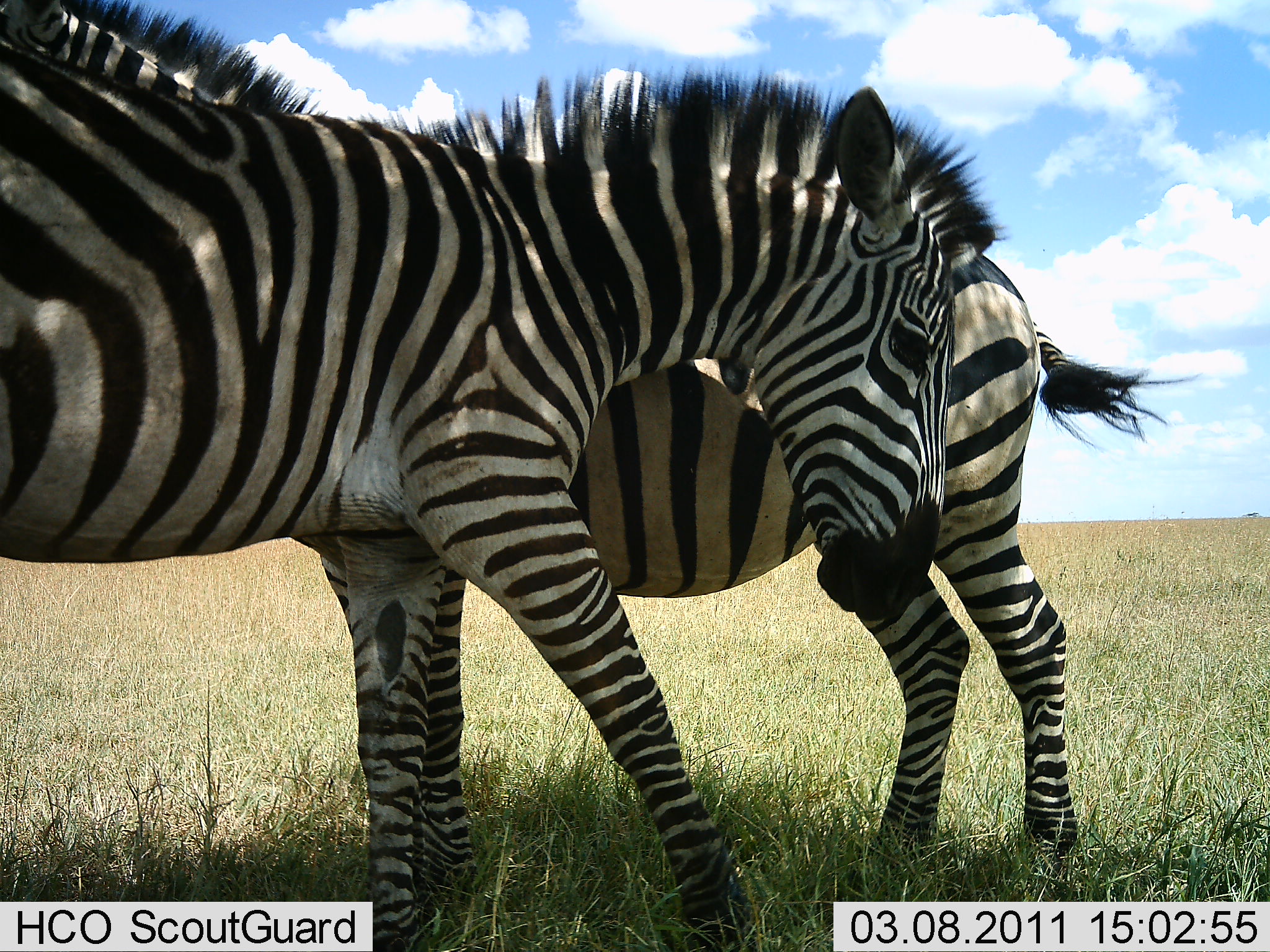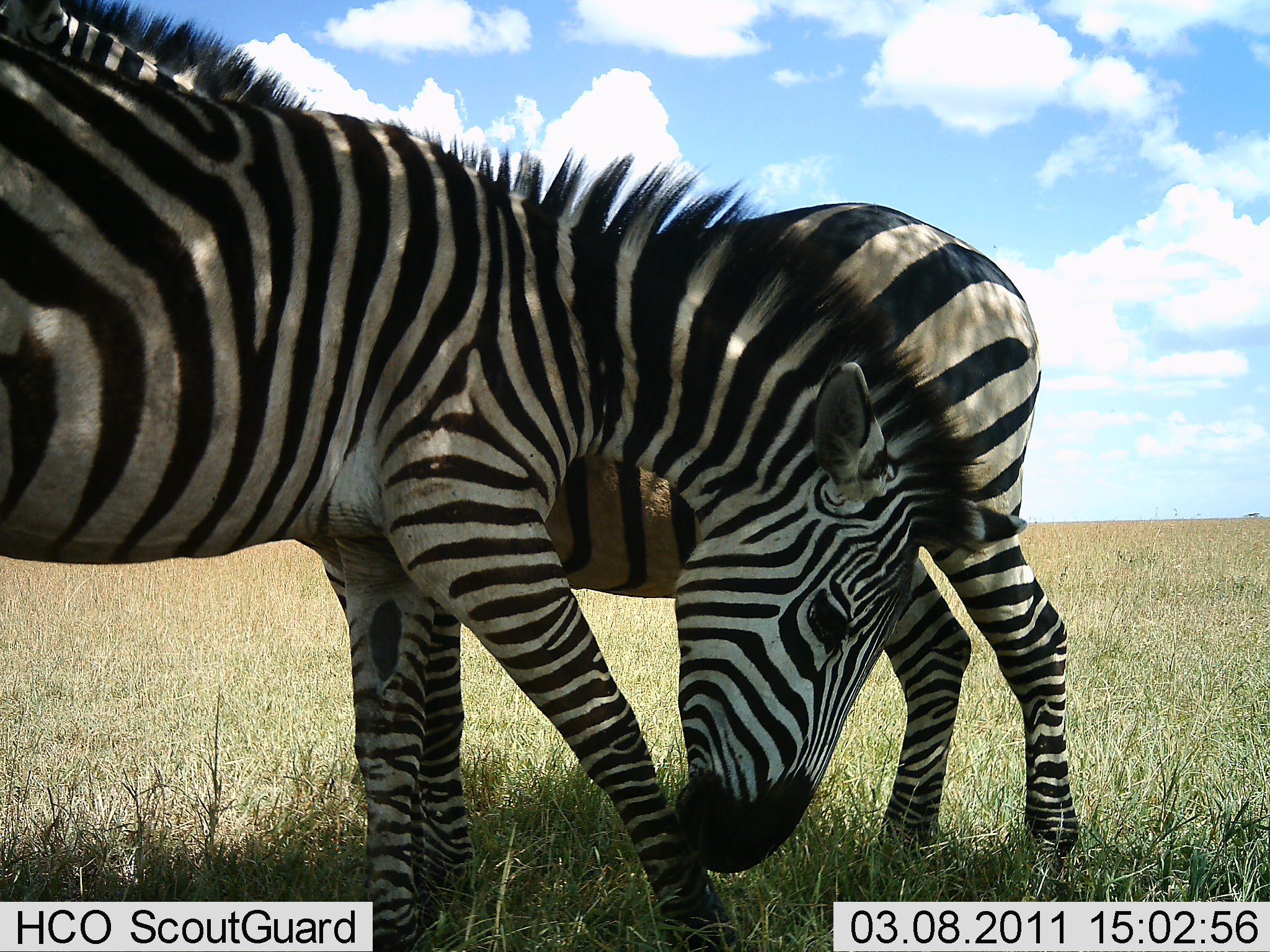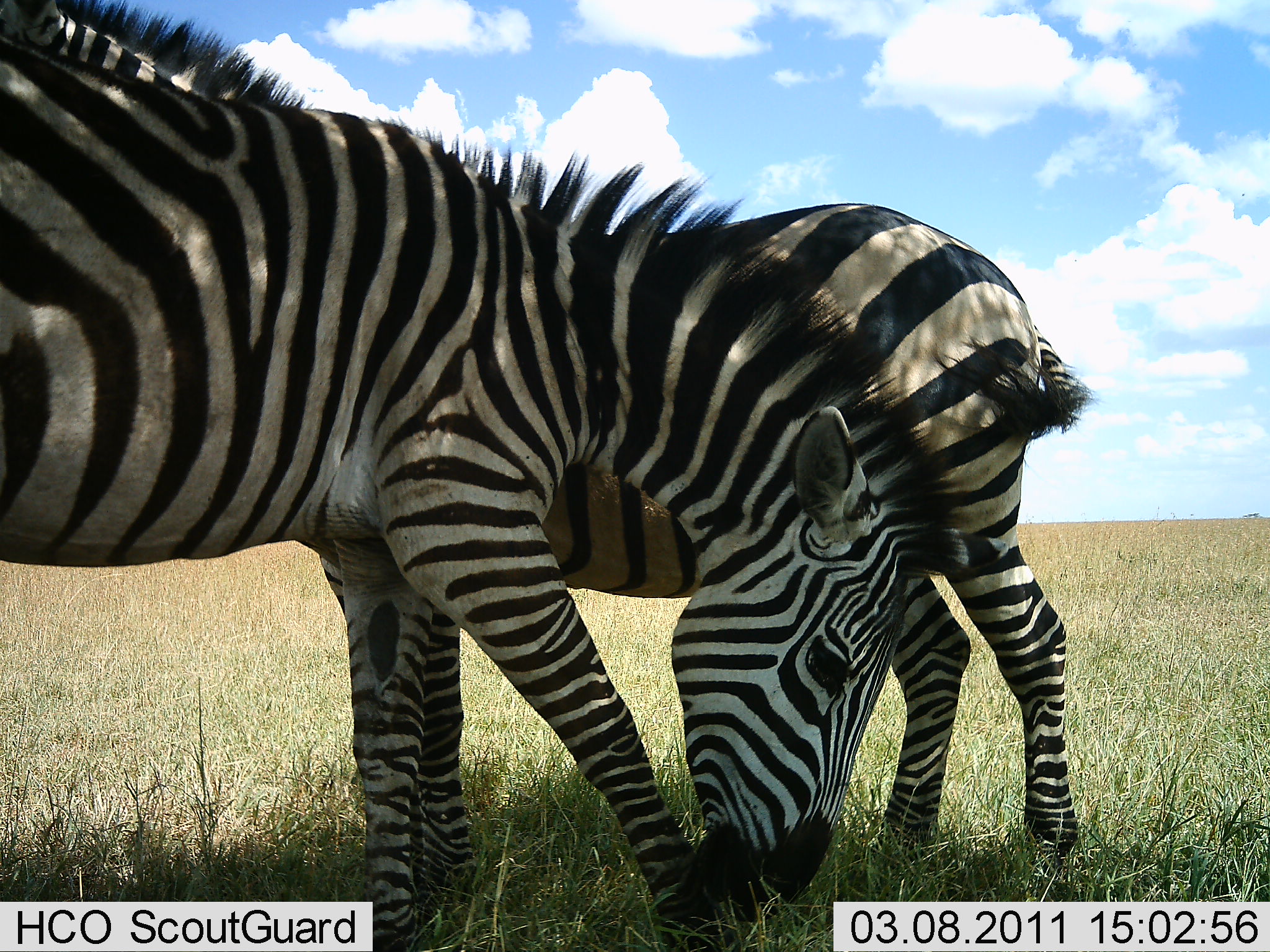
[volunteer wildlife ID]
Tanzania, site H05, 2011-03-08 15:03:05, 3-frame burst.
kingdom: Animalia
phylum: Chordata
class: Mammalia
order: Perissodactyla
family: Equidae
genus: Equus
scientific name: Equus quagga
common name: plains zebra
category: zebra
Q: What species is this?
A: Zebra (plains zebra) (Equus quagga).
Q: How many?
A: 2.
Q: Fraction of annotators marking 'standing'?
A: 64%.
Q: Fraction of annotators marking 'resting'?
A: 0%.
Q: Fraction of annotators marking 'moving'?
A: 0%.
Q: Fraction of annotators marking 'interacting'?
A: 14%.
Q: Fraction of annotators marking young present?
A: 7%.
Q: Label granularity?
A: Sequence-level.